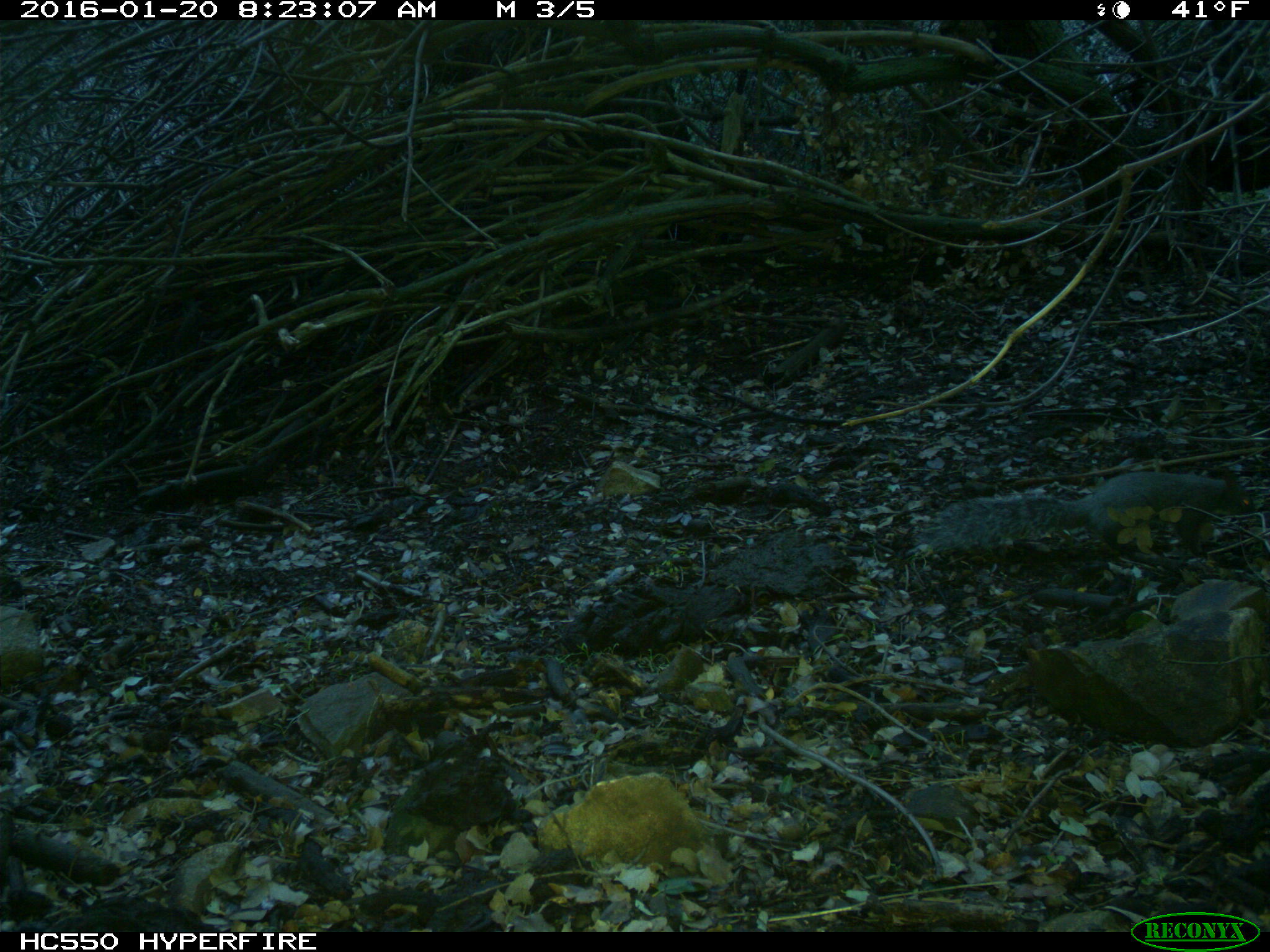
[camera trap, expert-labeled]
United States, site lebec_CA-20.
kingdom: Animalia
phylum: Chordata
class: Mammalia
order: Rodentia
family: Sciuridae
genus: Sciurus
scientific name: Sciurus carolinensis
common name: eastern gray squirrel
Sciurus carolinensis (eastern gray squirrel).